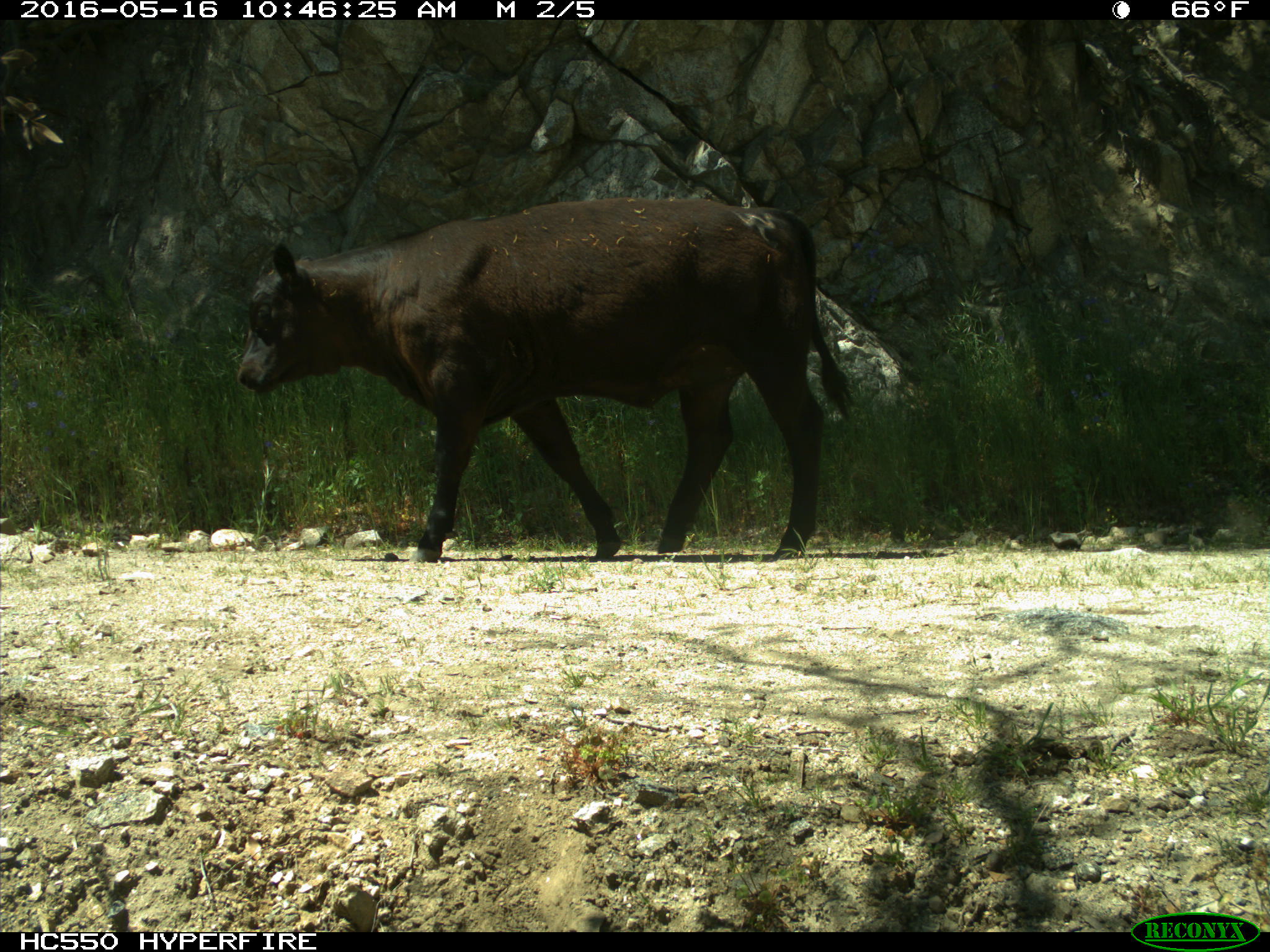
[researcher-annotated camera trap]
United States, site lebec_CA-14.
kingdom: Animalia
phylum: Chordata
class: Mammalia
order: Artiodactyla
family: Bovidae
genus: Bos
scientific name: Bos taurus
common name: domestic cow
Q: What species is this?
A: Bos taurus (domestic cow).